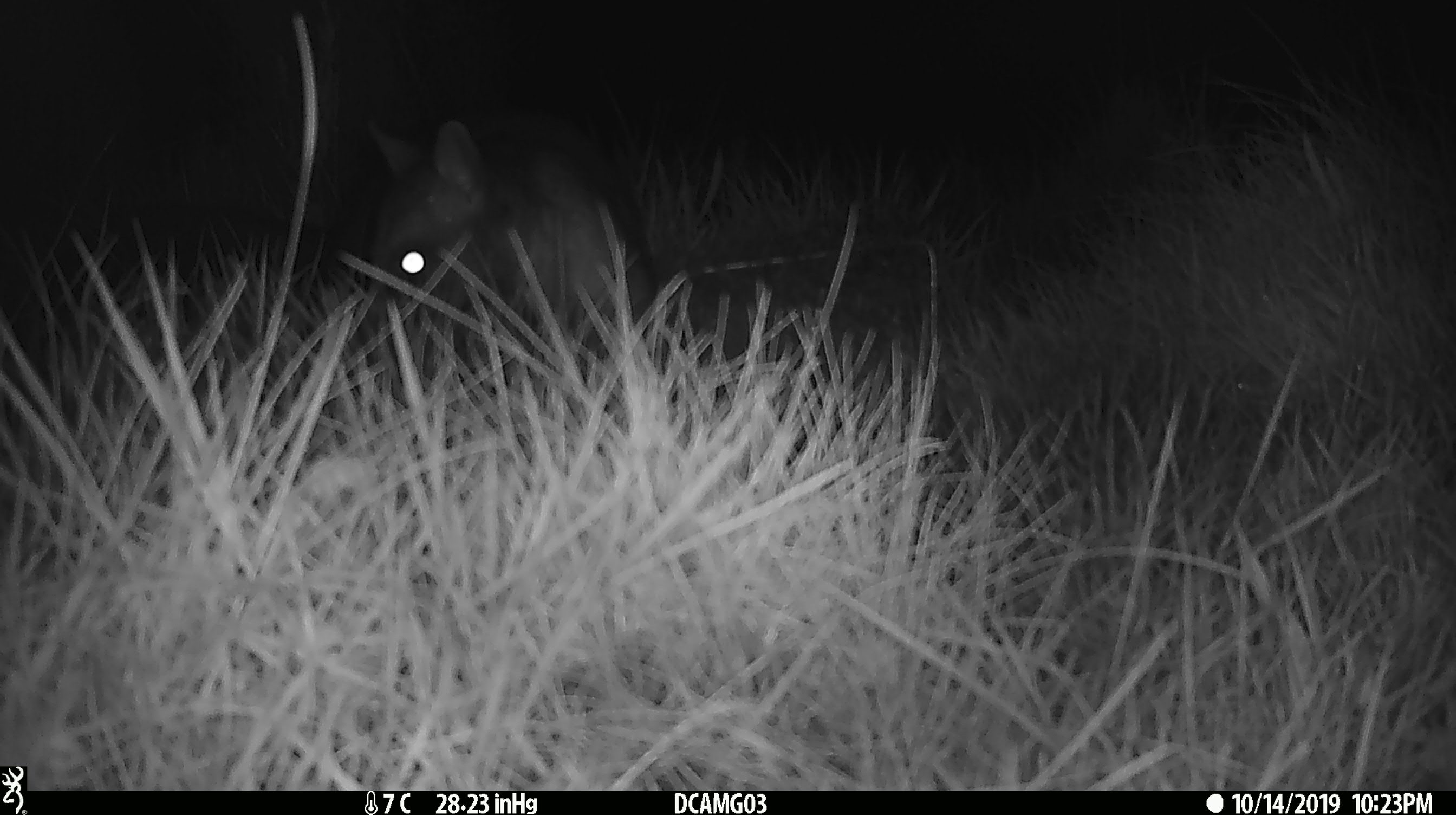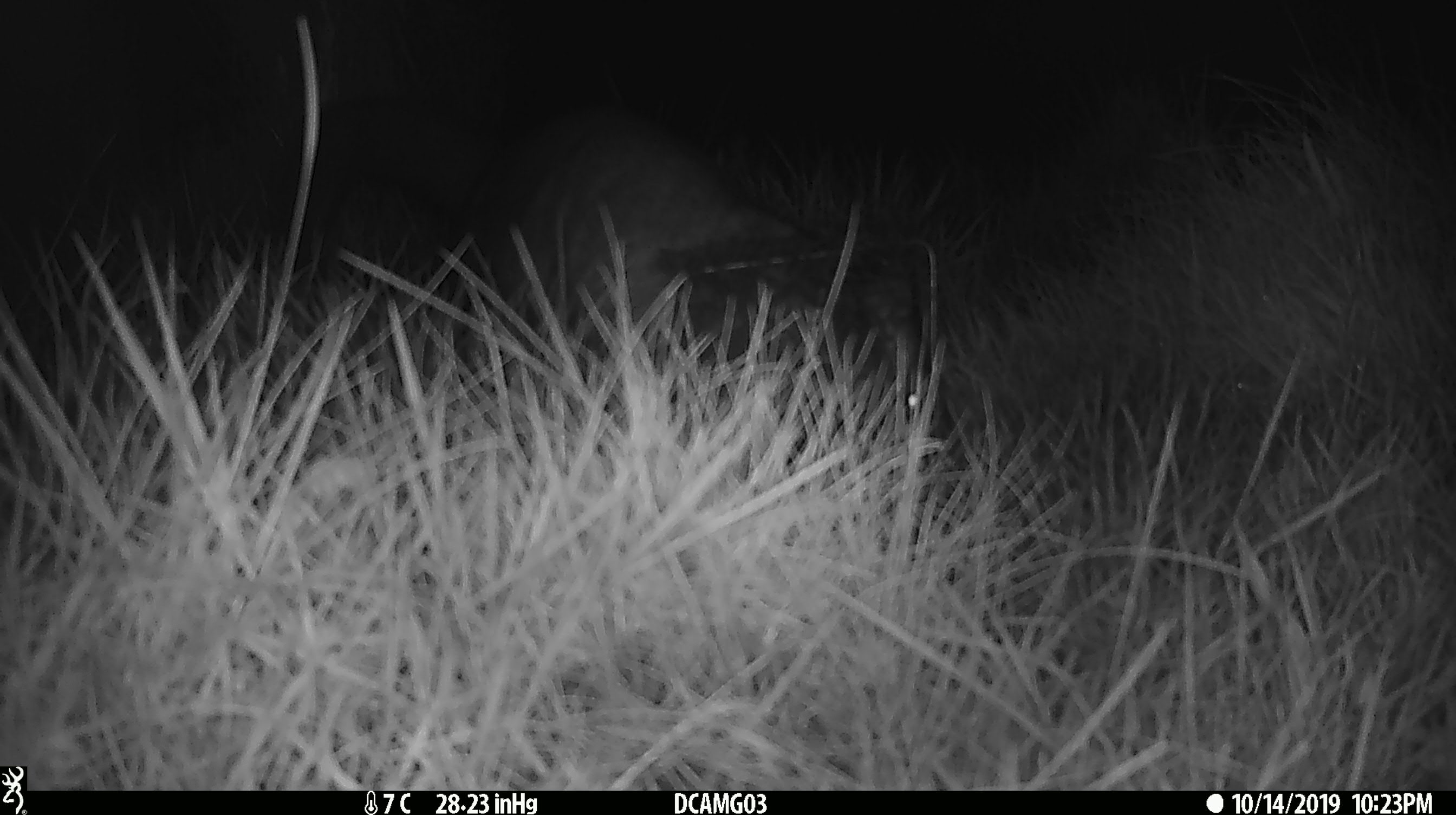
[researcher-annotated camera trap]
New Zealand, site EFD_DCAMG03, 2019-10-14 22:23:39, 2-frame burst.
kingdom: Animalia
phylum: Chordata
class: Mammalia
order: Diprotodontia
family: Phalangeridae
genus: Trichosurus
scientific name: Trichosurus vulpecula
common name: common brushtail possum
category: possum